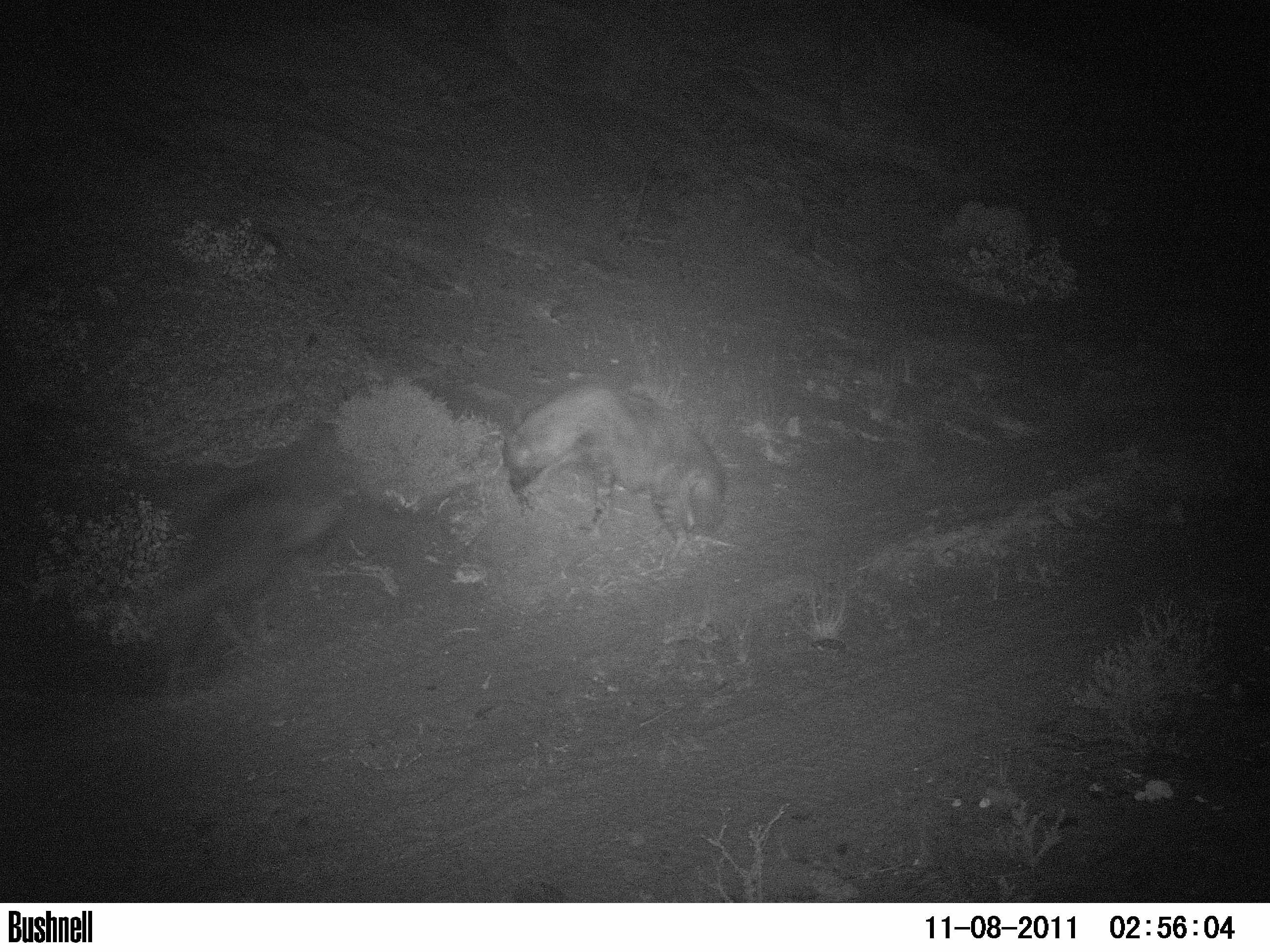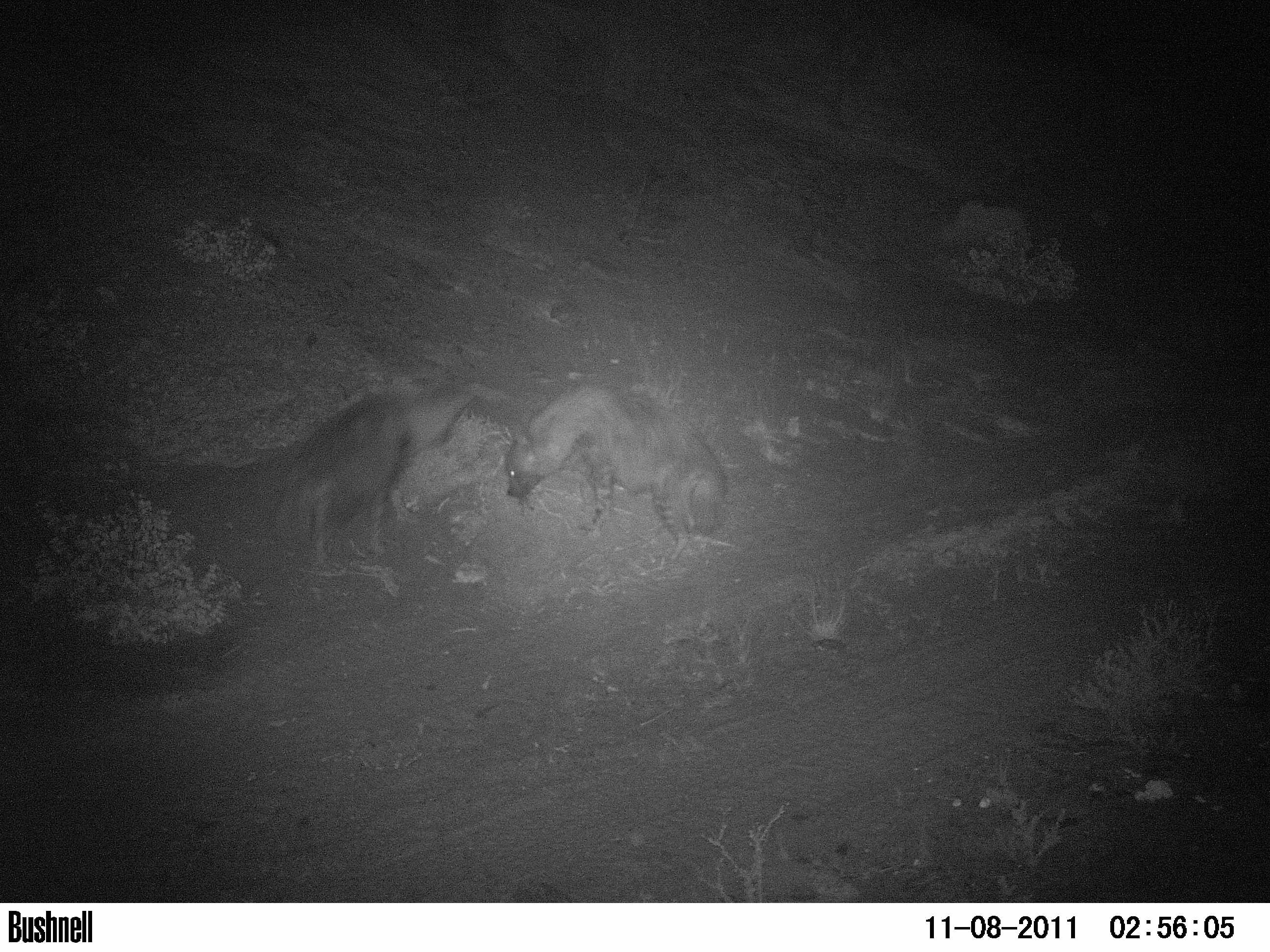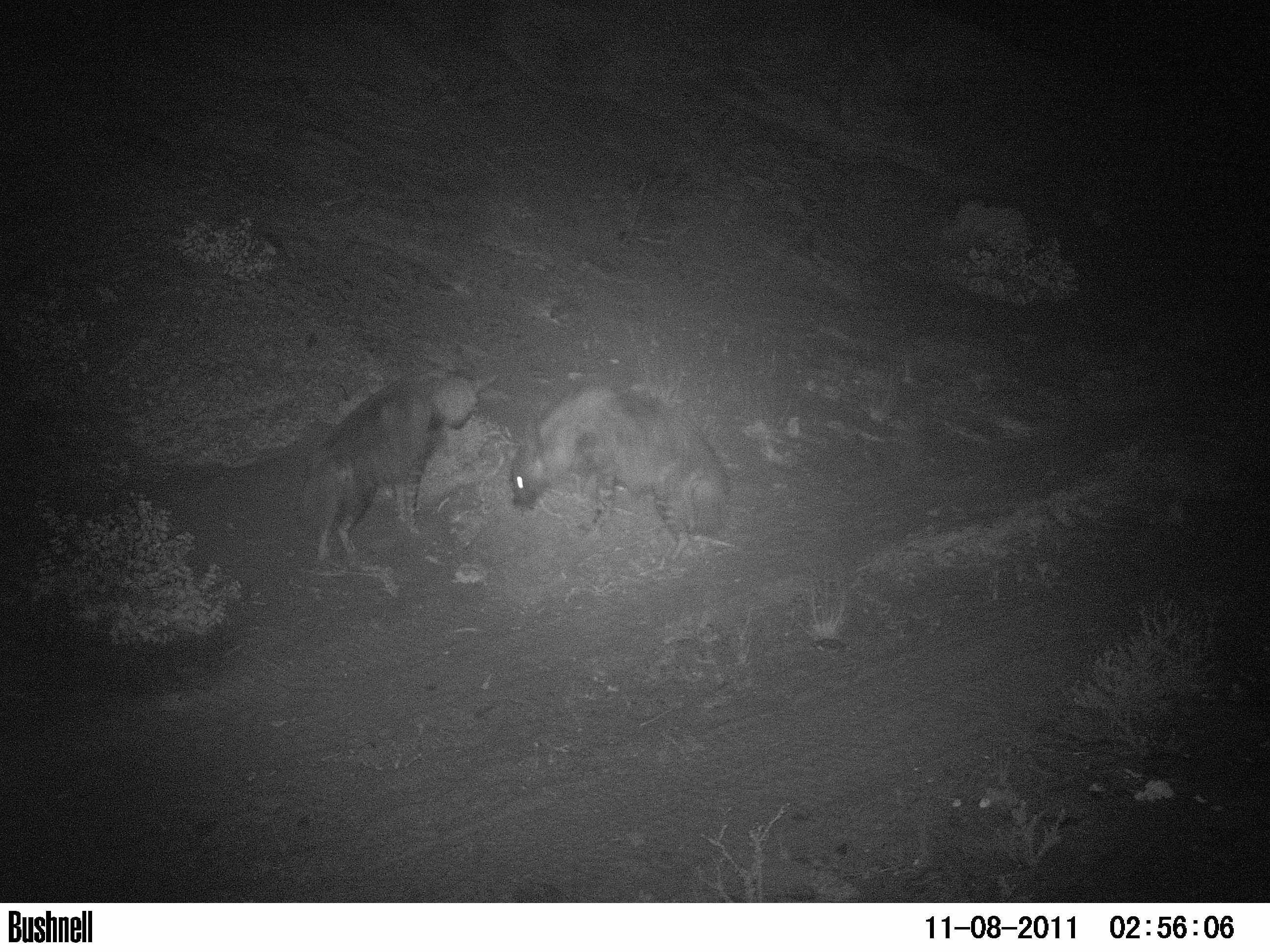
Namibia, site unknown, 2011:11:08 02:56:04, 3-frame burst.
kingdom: Animalia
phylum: Chordata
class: Mammalia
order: Carnivora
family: Hyaenidae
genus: Parahyaena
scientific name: Parahyaena brunnea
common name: brown hyena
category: hyaena brunnea